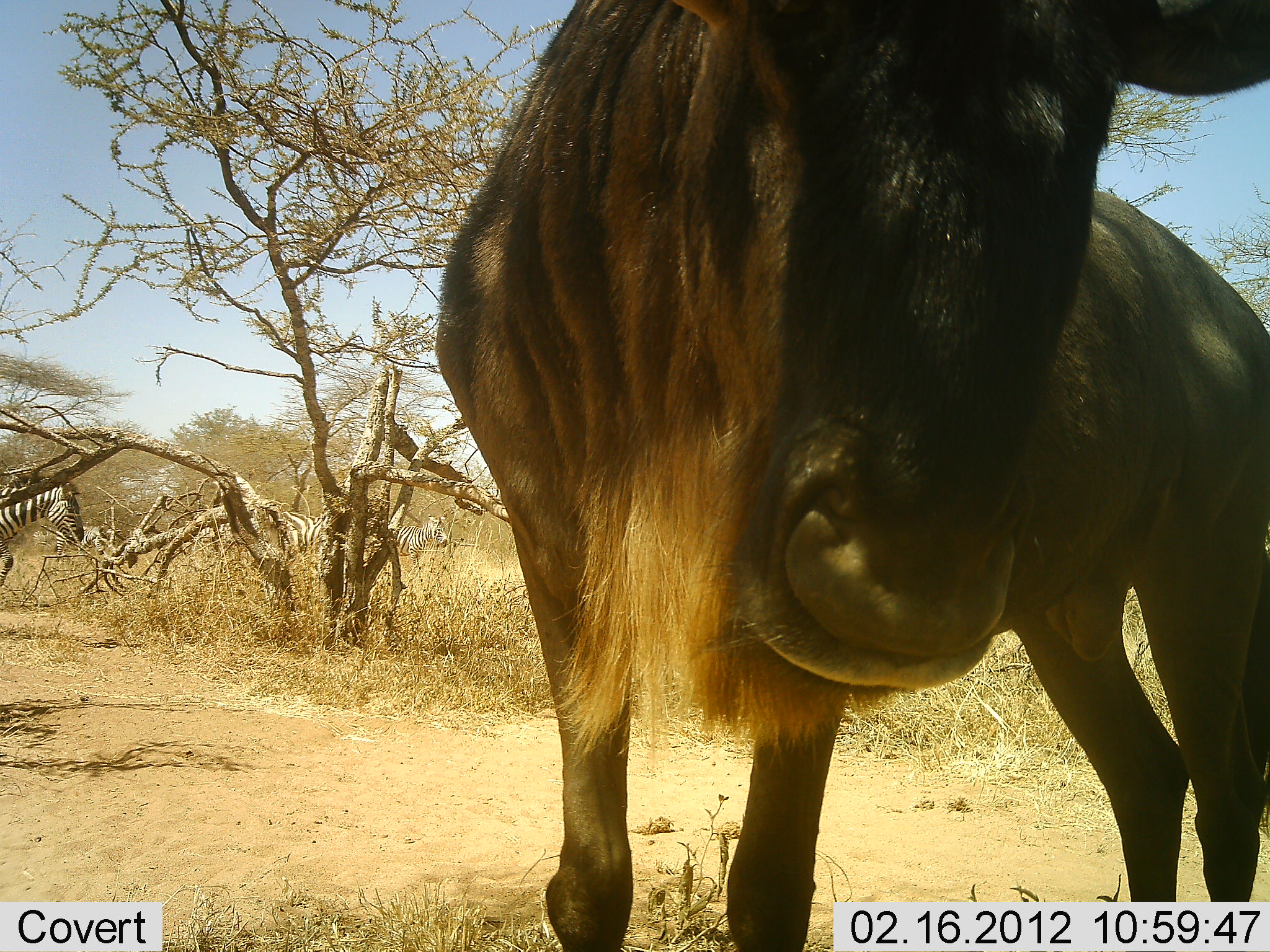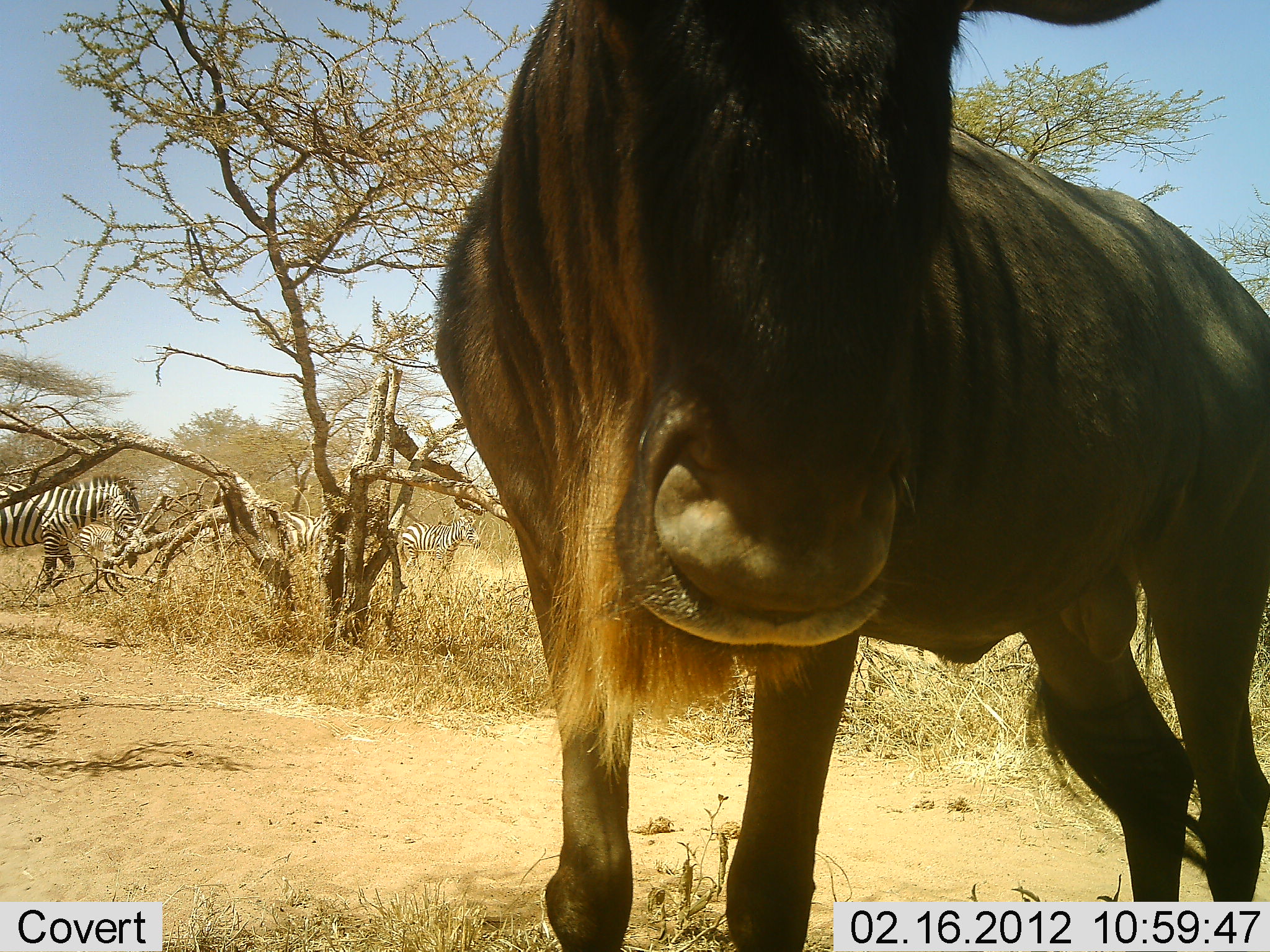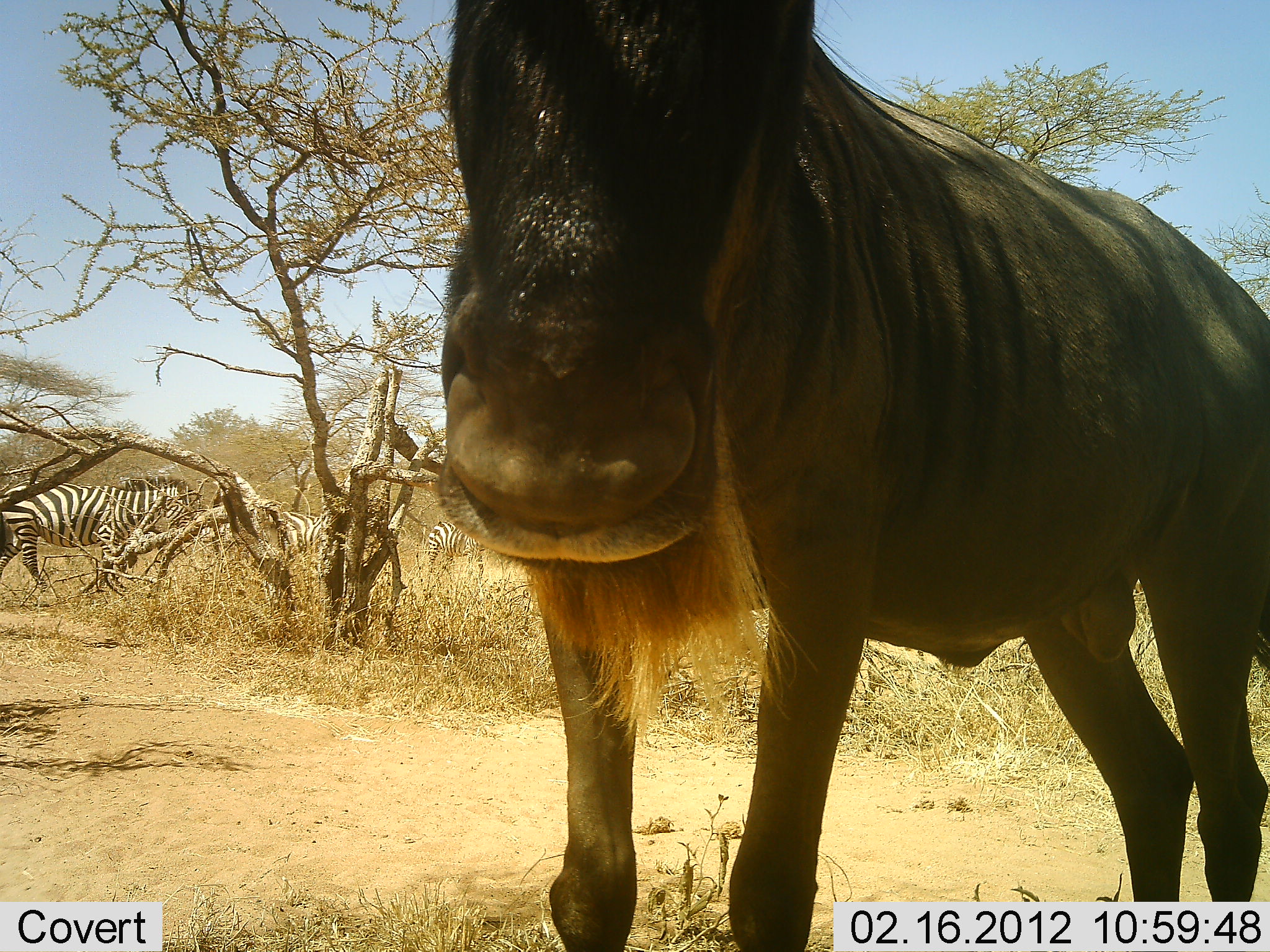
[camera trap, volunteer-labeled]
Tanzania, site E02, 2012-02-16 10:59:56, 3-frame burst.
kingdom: Animalia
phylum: Chordata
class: Mammalia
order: Artiodactyla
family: Bovidae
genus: Connochaetes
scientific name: Connochaetes taurinus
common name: blue wildebeest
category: wildebeest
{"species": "wildebeest (blue wildebeest) (Connochaetes taurinus)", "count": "1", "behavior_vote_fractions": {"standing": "100%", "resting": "5%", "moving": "5%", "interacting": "0%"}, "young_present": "0%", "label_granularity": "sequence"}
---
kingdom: Animalia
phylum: Chordata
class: Mammalia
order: Perissodactyla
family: Equidae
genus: Equus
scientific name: Equus quagga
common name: plains zebra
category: zebra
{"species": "zebra (plains zebra) (Equus quagga)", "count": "4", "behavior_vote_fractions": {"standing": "58%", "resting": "0%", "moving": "79%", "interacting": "0%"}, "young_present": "5%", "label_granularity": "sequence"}